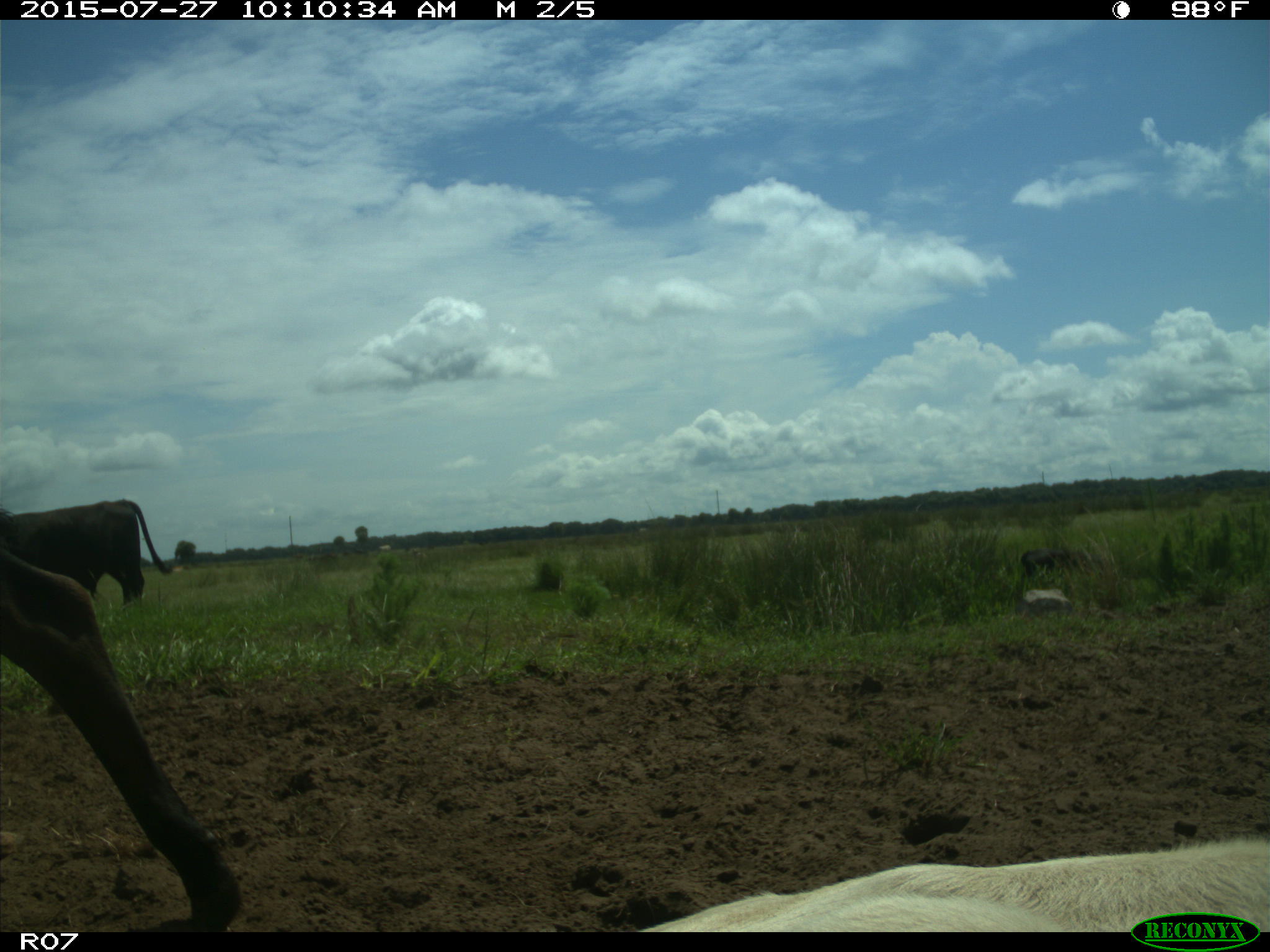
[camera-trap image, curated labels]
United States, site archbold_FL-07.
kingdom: Animalia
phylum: Chordata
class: Mammalia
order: Artiodactyla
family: Bovidae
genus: Bos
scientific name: Bos taurus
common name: domestic cow